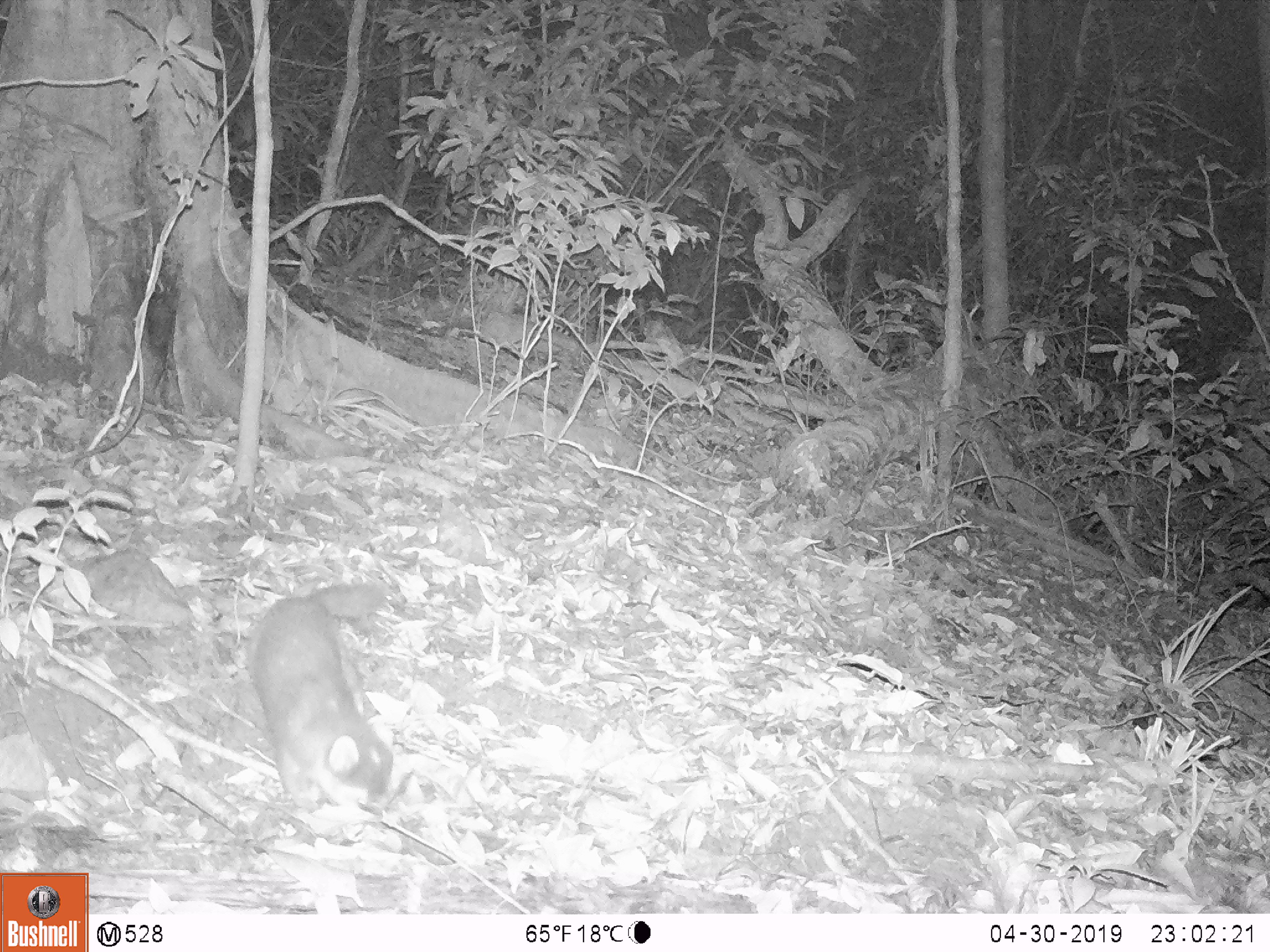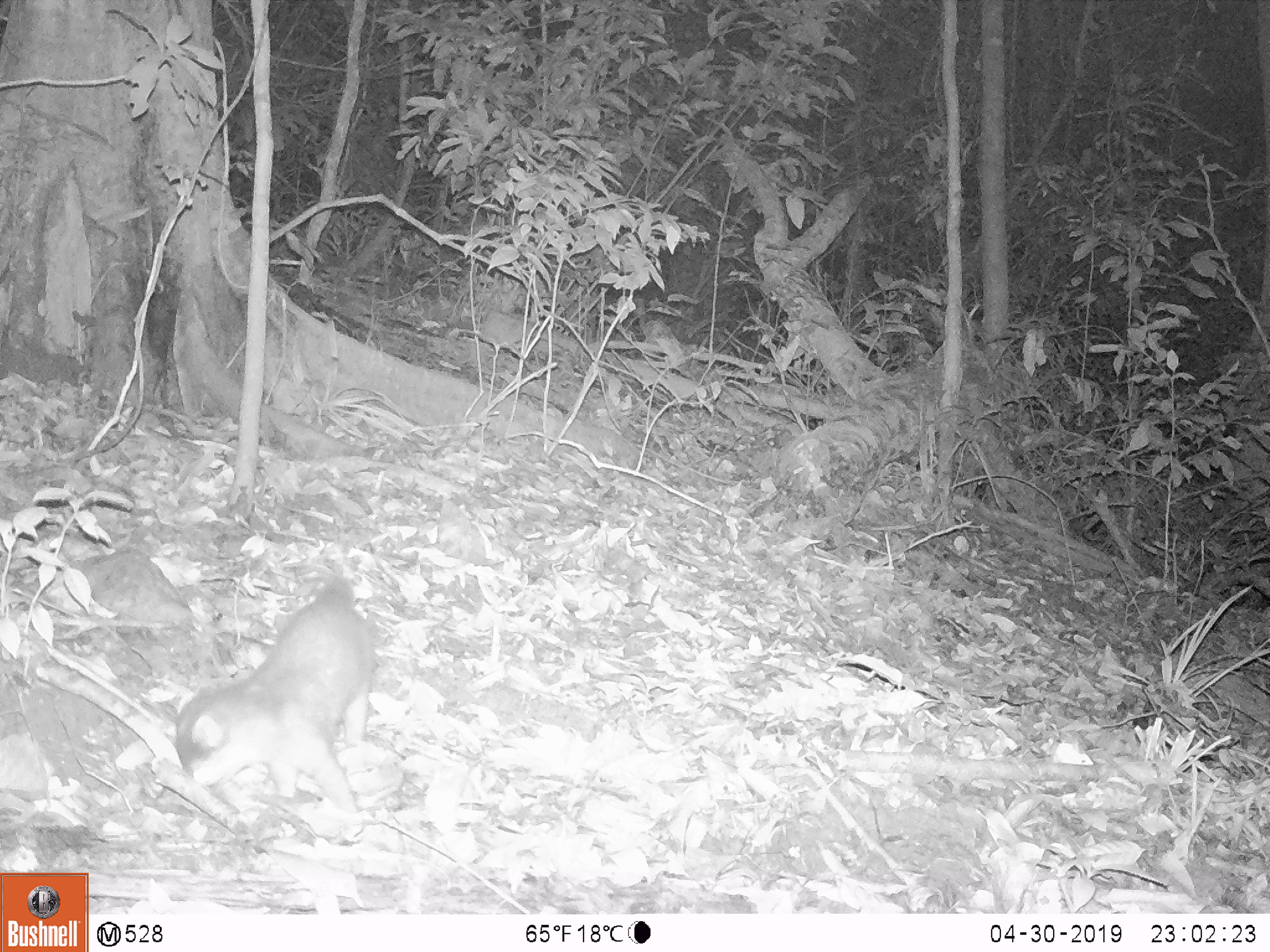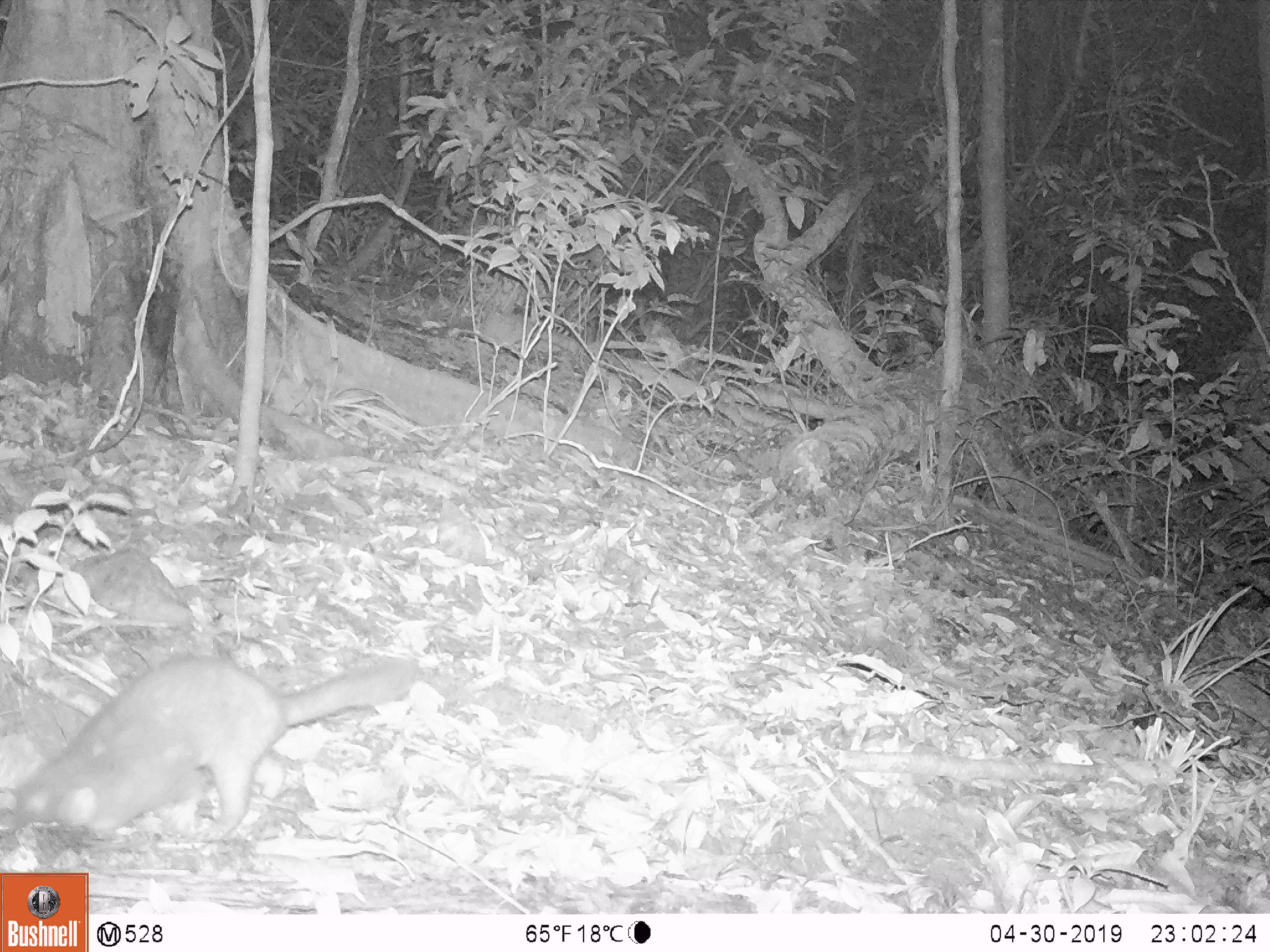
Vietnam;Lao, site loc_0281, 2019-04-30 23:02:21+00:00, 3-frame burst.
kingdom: Animalia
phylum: Chordata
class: Mammalia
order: Carnivora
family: Mustelidae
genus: Melogale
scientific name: Melogale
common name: ferret badger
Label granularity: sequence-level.